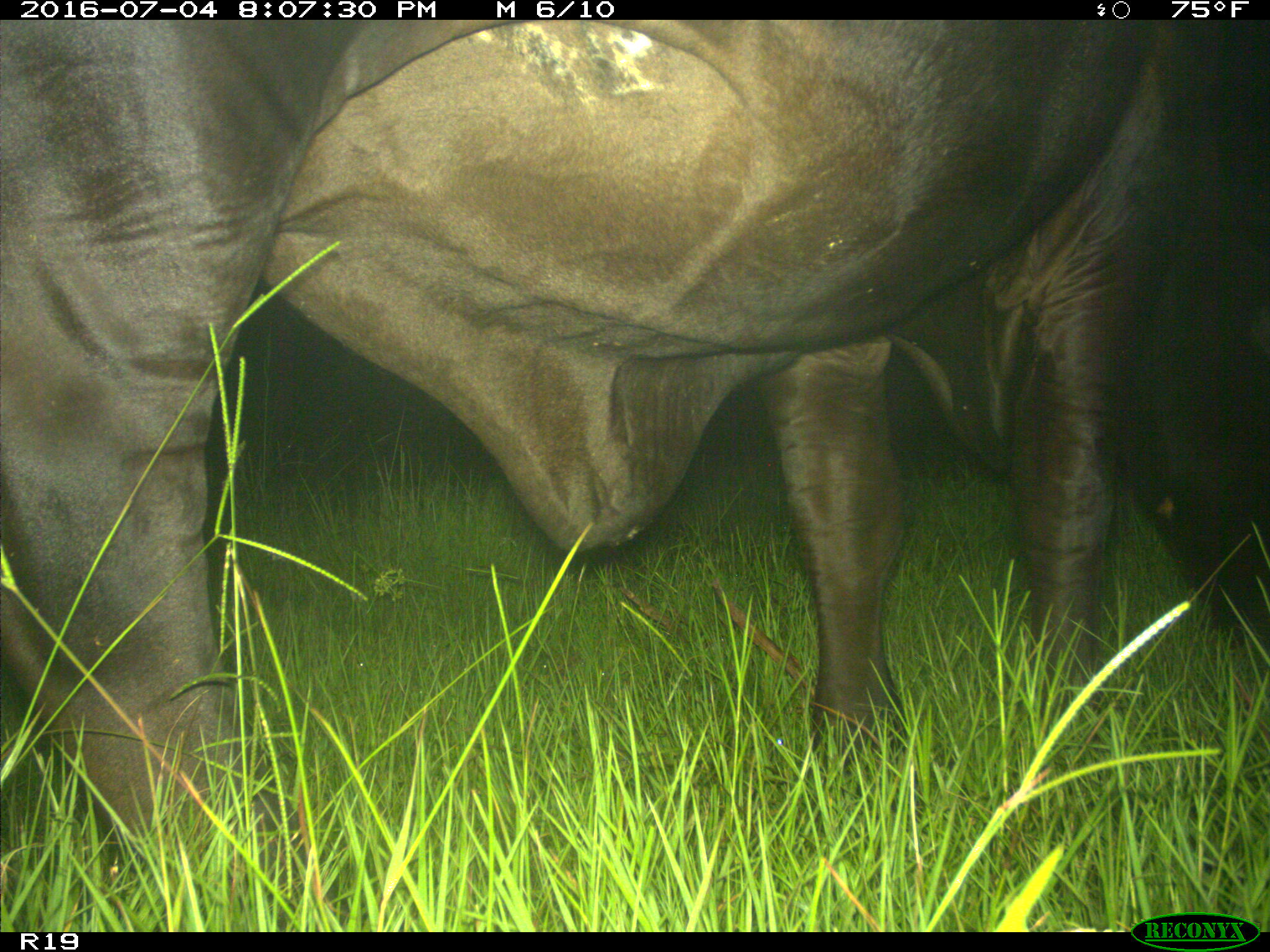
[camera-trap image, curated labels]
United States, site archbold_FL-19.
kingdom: Animalia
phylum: Chordata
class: Mammalia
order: Artiodactyla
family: Bovidae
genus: Bos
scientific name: Bos taurus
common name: domestic cow